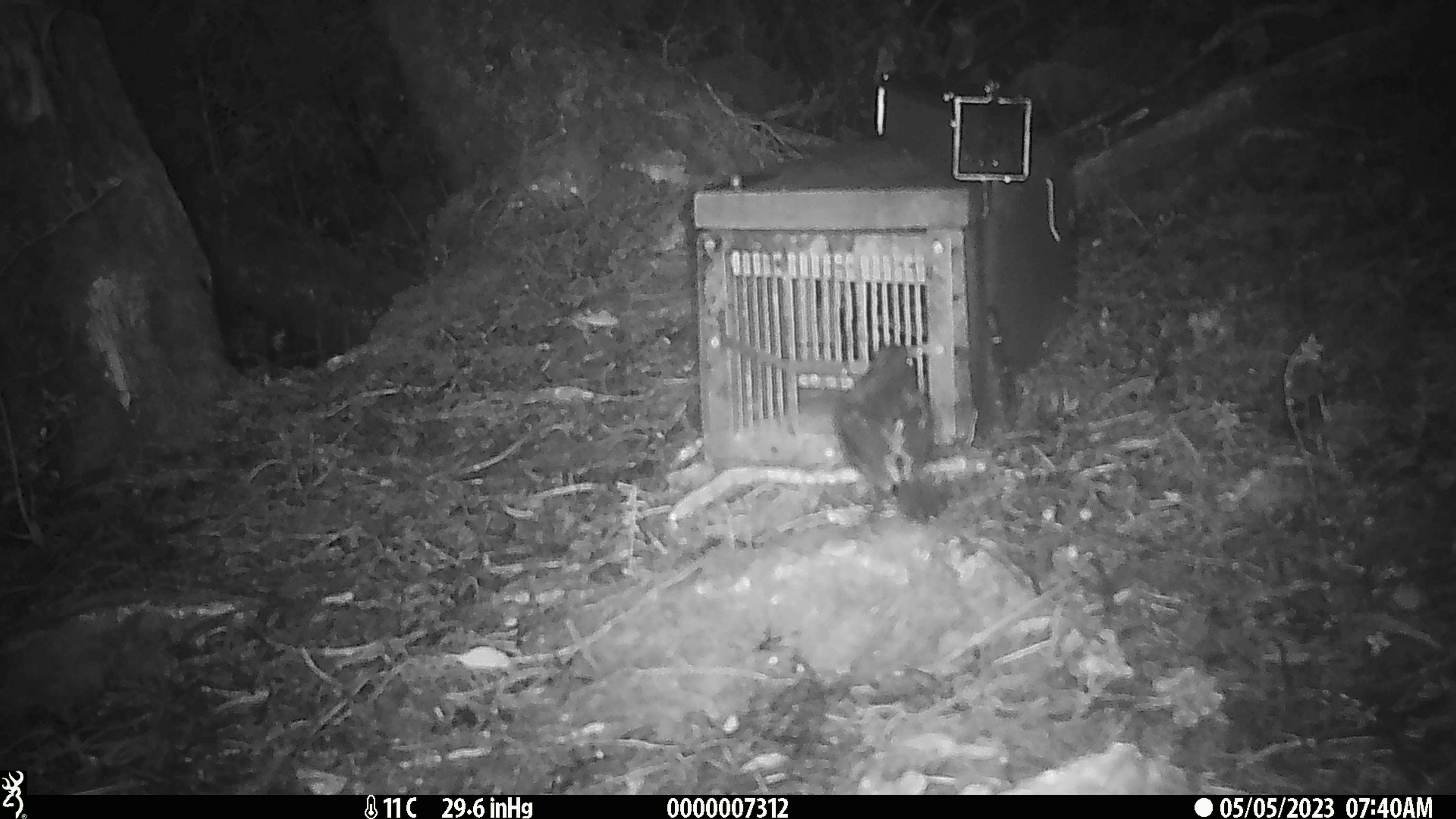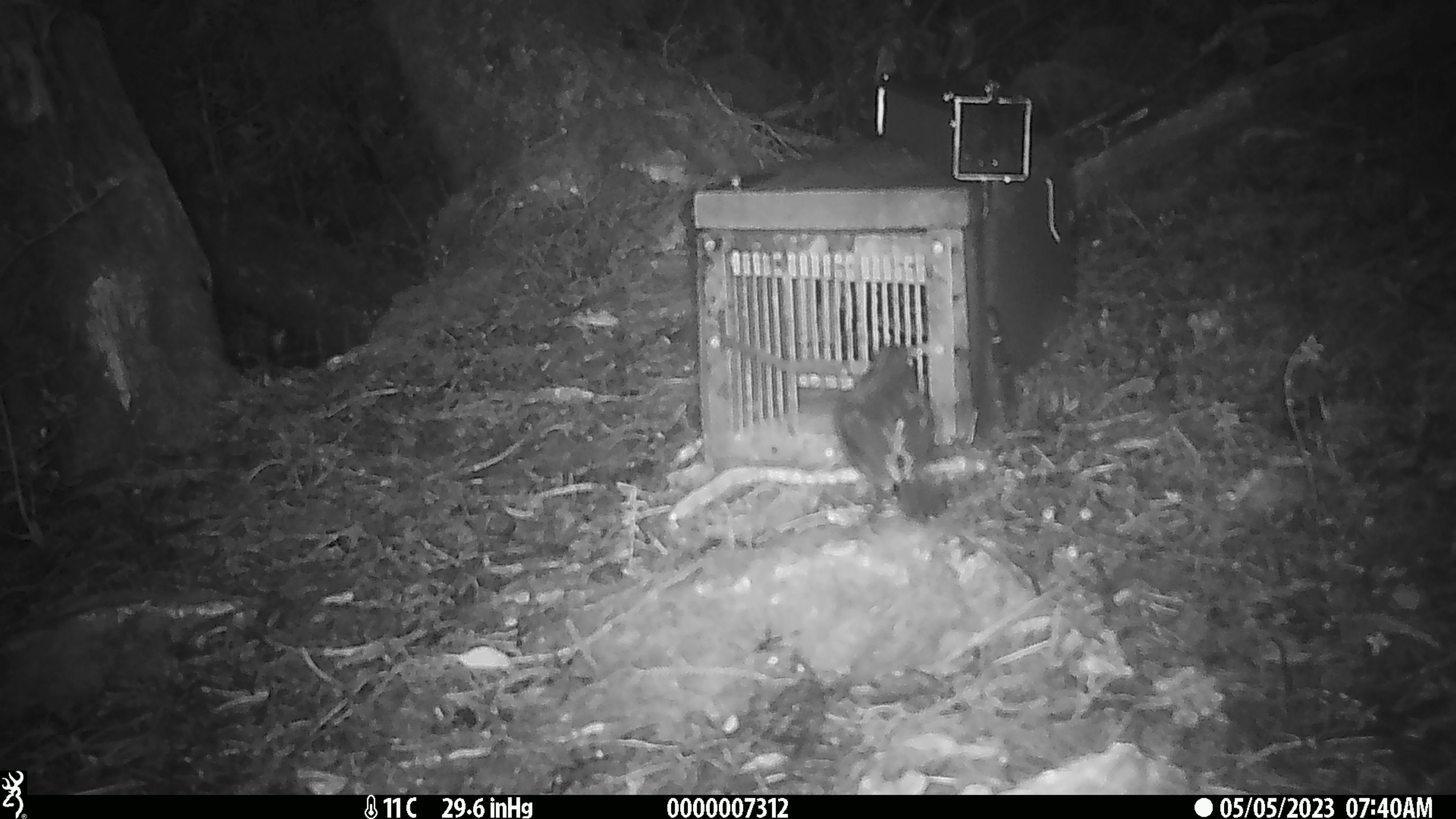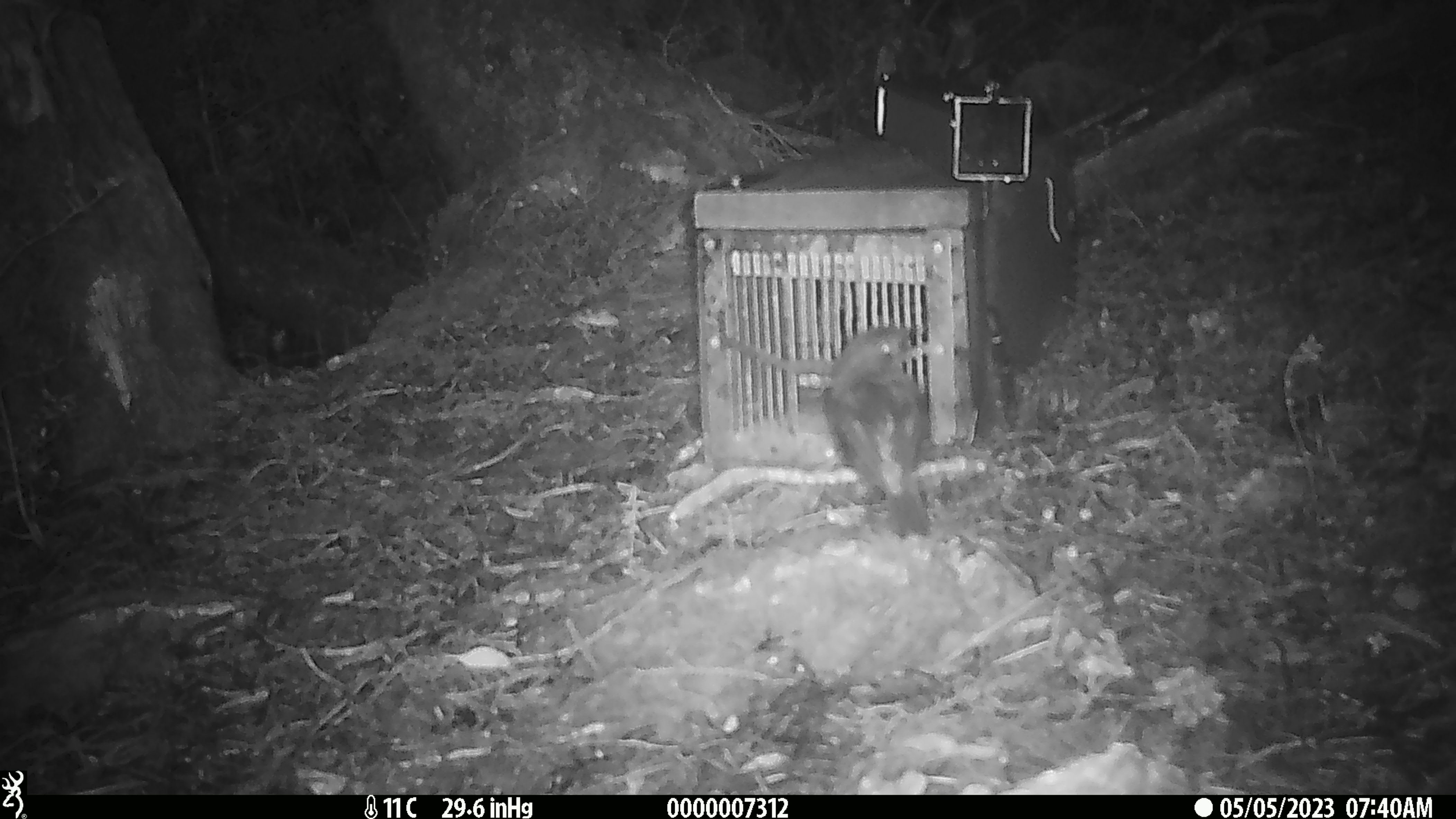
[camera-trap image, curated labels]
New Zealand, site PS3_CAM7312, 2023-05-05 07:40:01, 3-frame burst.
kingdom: Animalia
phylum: Chordata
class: Aves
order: Passeriformes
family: Petroicidae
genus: Petroica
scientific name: Petroica australis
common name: new zealand robin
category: robin